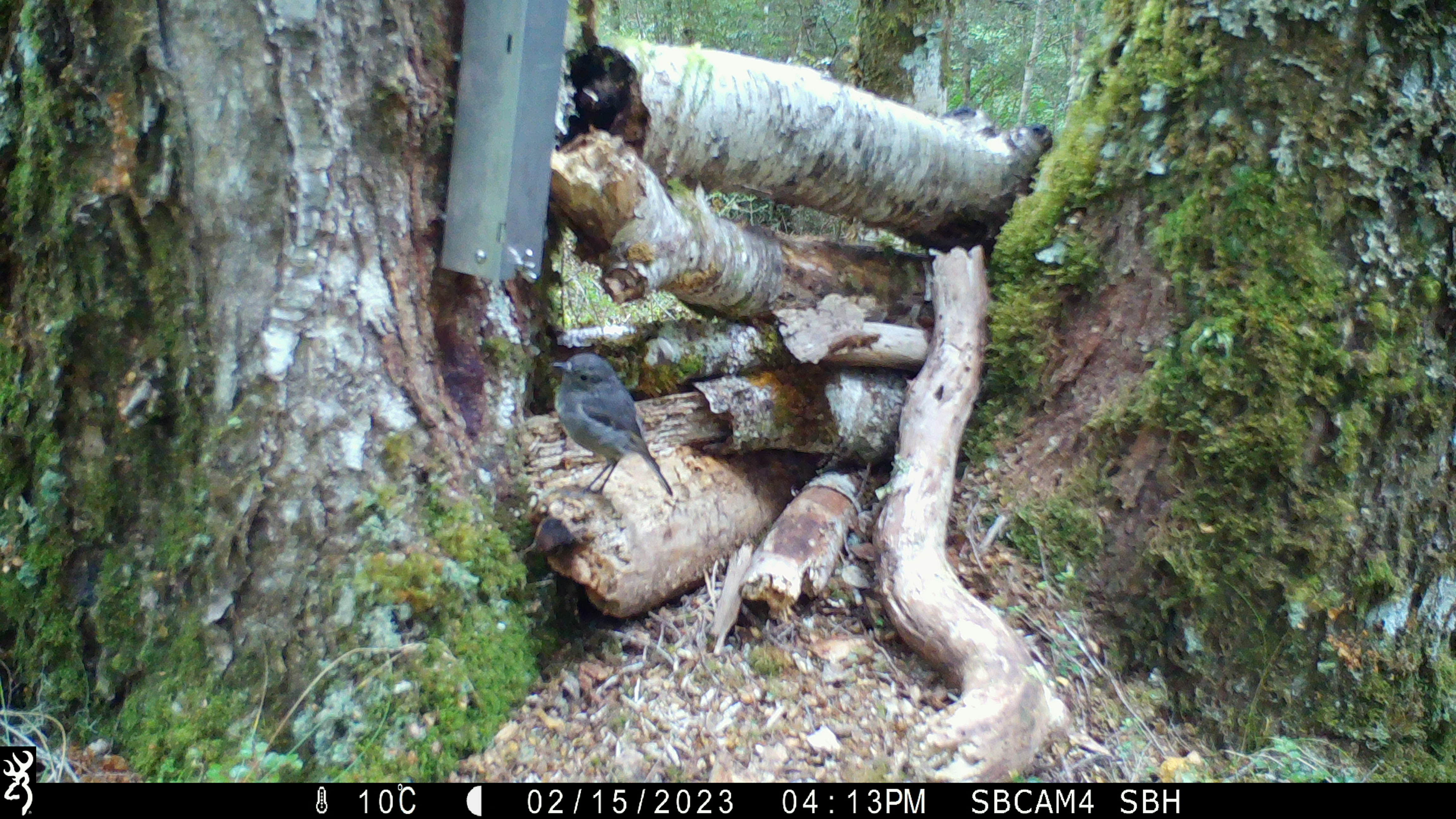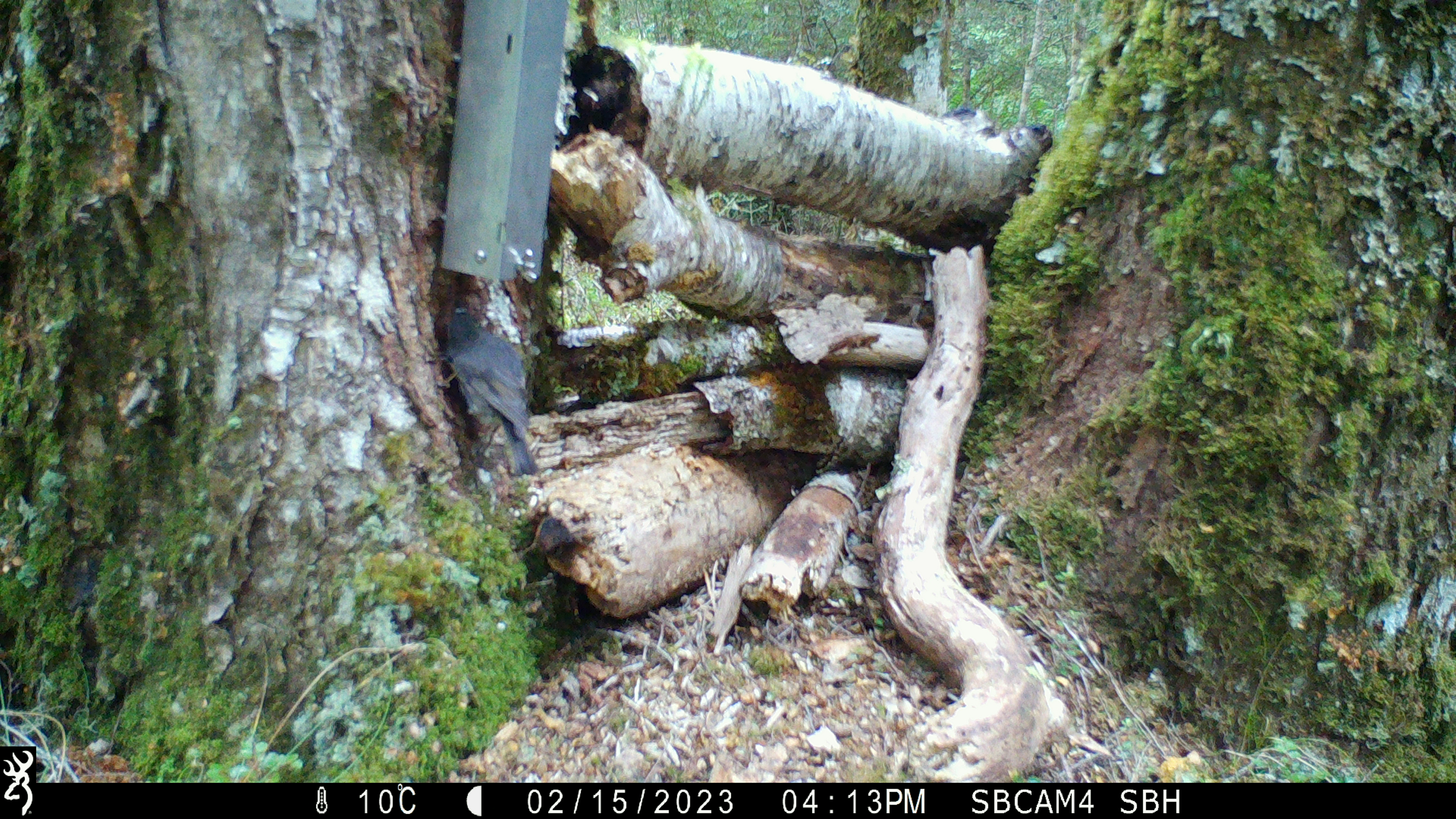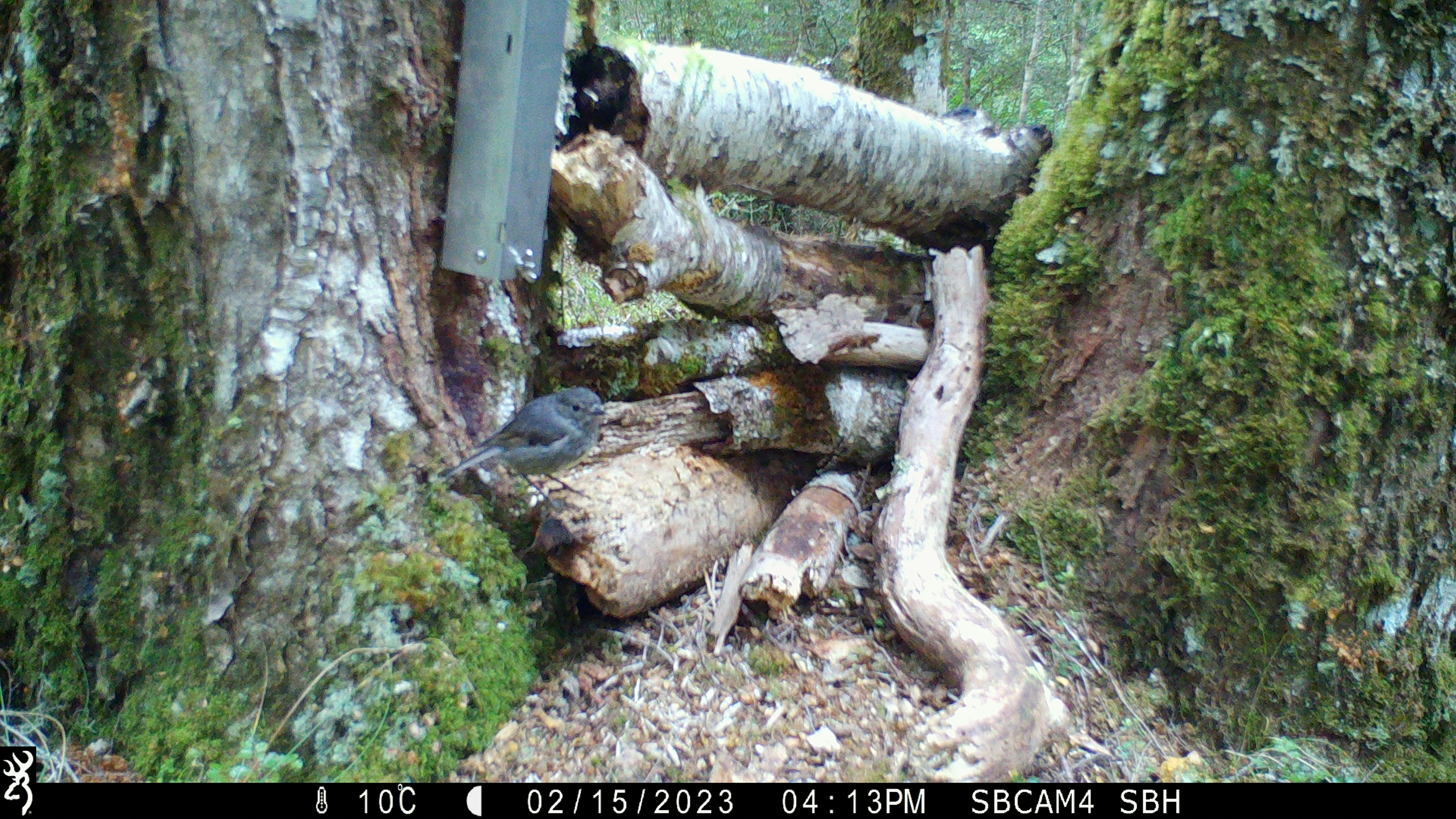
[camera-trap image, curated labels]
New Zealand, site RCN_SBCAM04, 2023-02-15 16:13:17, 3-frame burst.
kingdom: Animalia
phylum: Chordata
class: Aves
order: Passeriformes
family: Petroicidae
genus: Petroica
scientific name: Petroica australis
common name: new zealand robin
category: robin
Robin (new zealand robin) (Petroica australis).